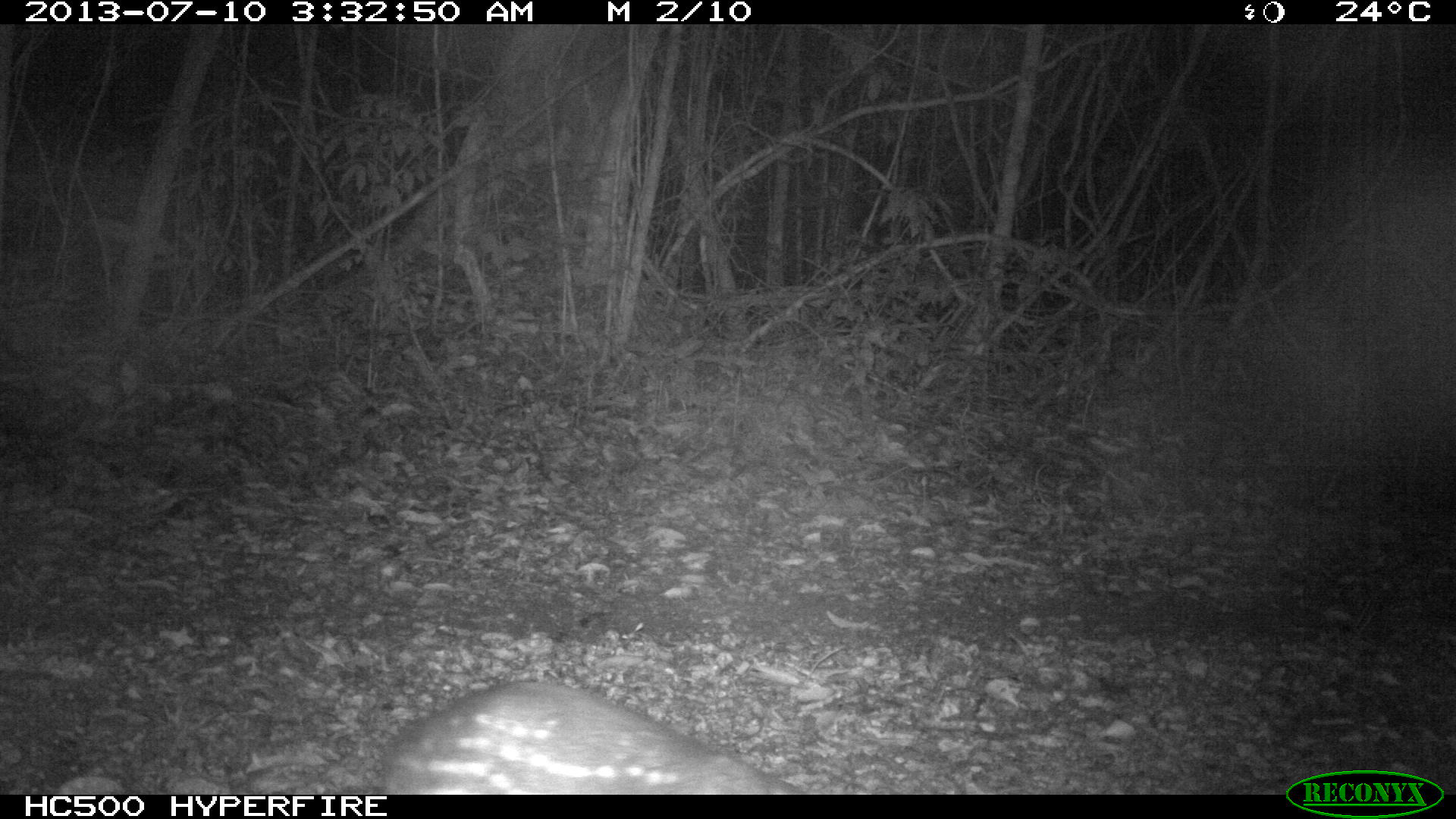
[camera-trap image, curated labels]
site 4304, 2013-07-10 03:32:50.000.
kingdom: Animalia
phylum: Chordata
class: Mammalia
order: Rodentia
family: Cuniculidae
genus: Cuniculus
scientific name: Cuniculus paca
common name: spotted paca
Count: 1.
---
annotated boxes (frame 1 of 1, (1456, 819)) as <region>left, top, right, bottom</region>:
cuniculus paca: <region>379, 675, 807, 792</region>